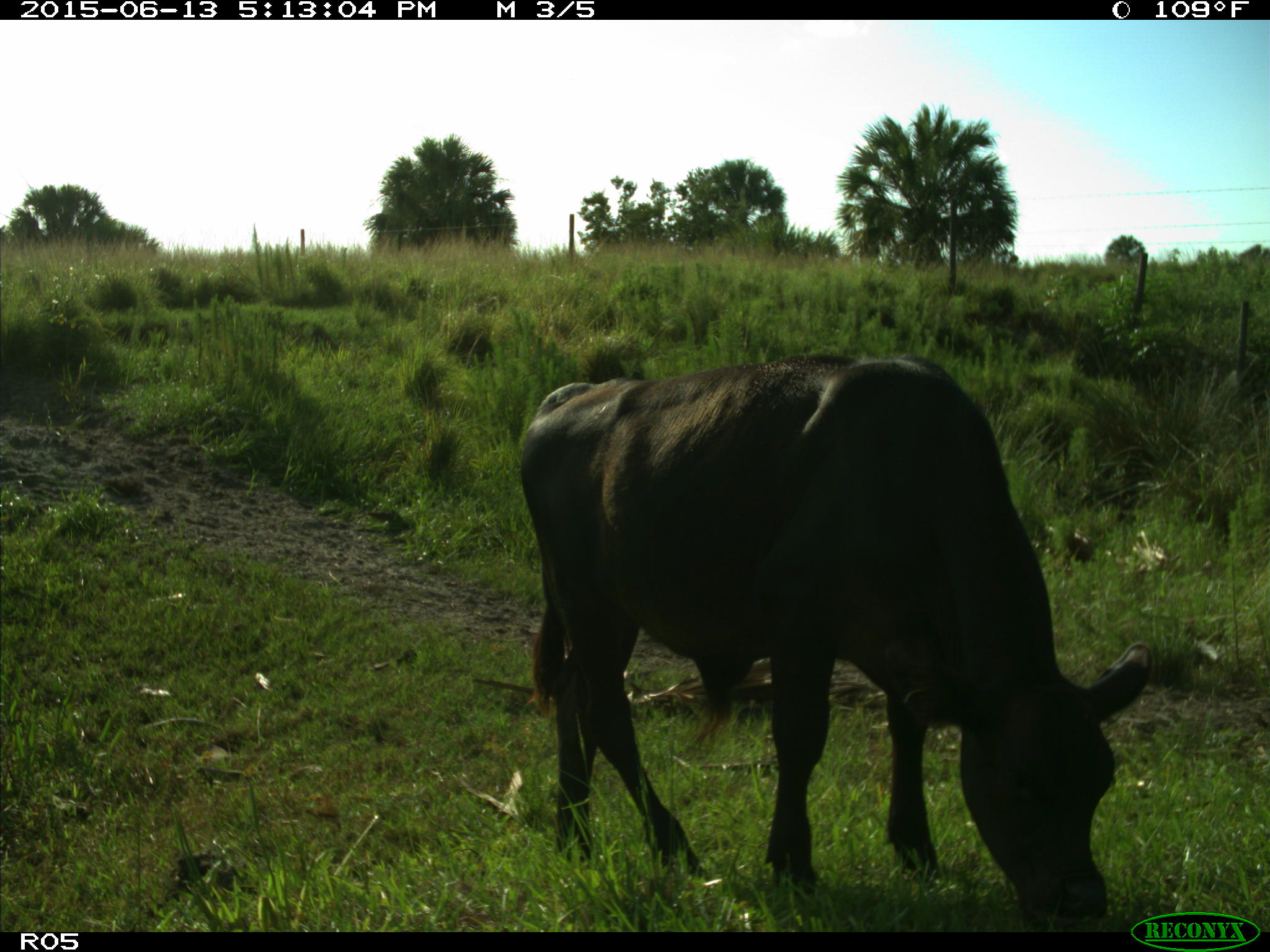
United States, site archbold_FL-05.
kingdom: Animalia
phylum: Chordata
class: Mammalia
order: Artiodactyla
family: Bovidae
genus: Bos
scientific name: Bos taurus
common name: domestic cow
Bos taurus (domestic cow).